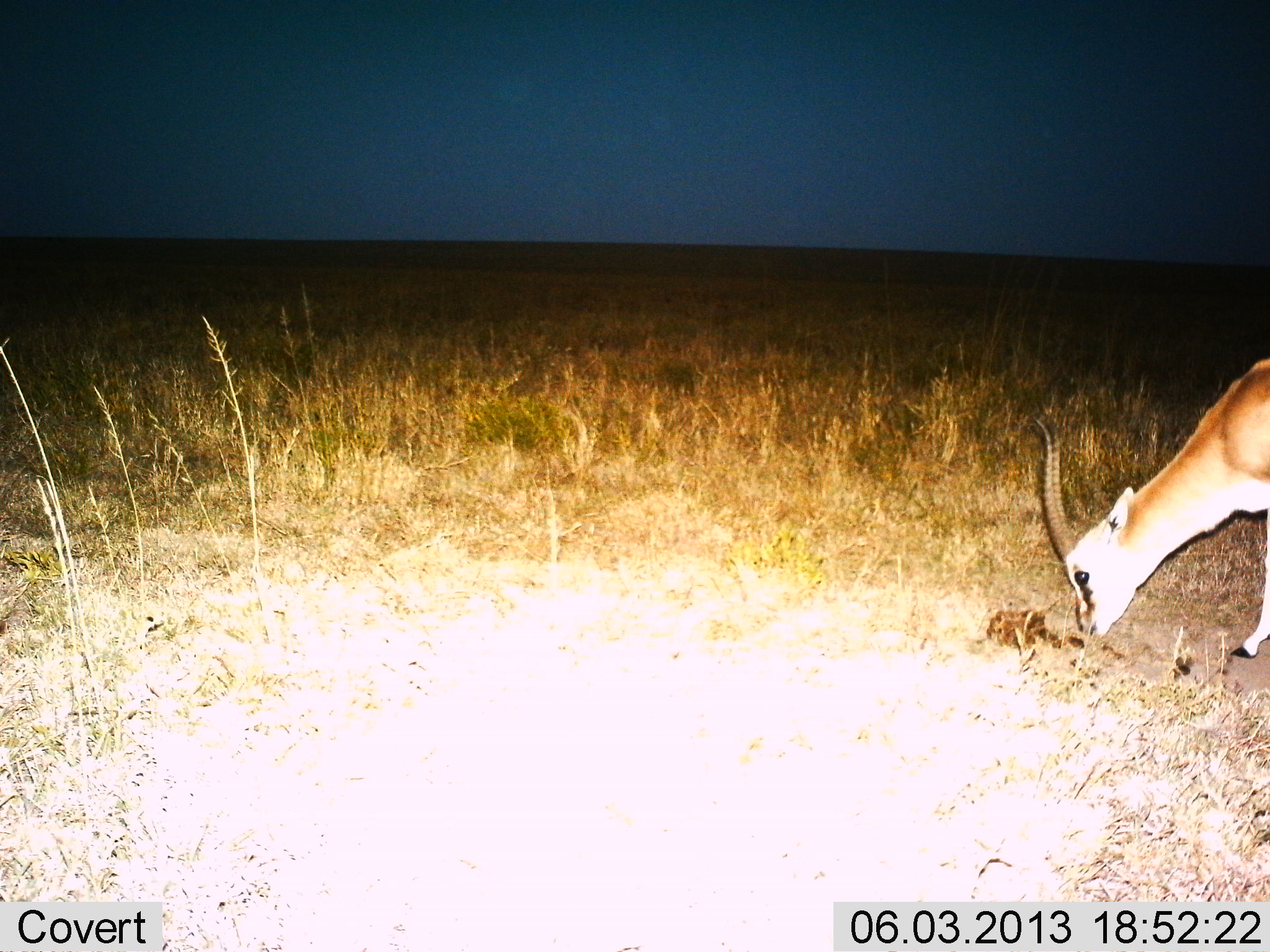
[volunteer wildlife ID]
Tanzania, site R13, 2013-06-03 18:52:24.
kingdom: Animalia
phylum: Chordata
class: Mammalia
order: Artiodactyla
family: Bovidae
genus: Eudorcas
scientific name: Eudorcas thomsonii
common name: thomson's gazelle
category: gazellethomsons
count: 1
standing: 29%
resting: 0%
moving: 0%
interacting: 10%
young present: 0%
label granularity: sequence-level